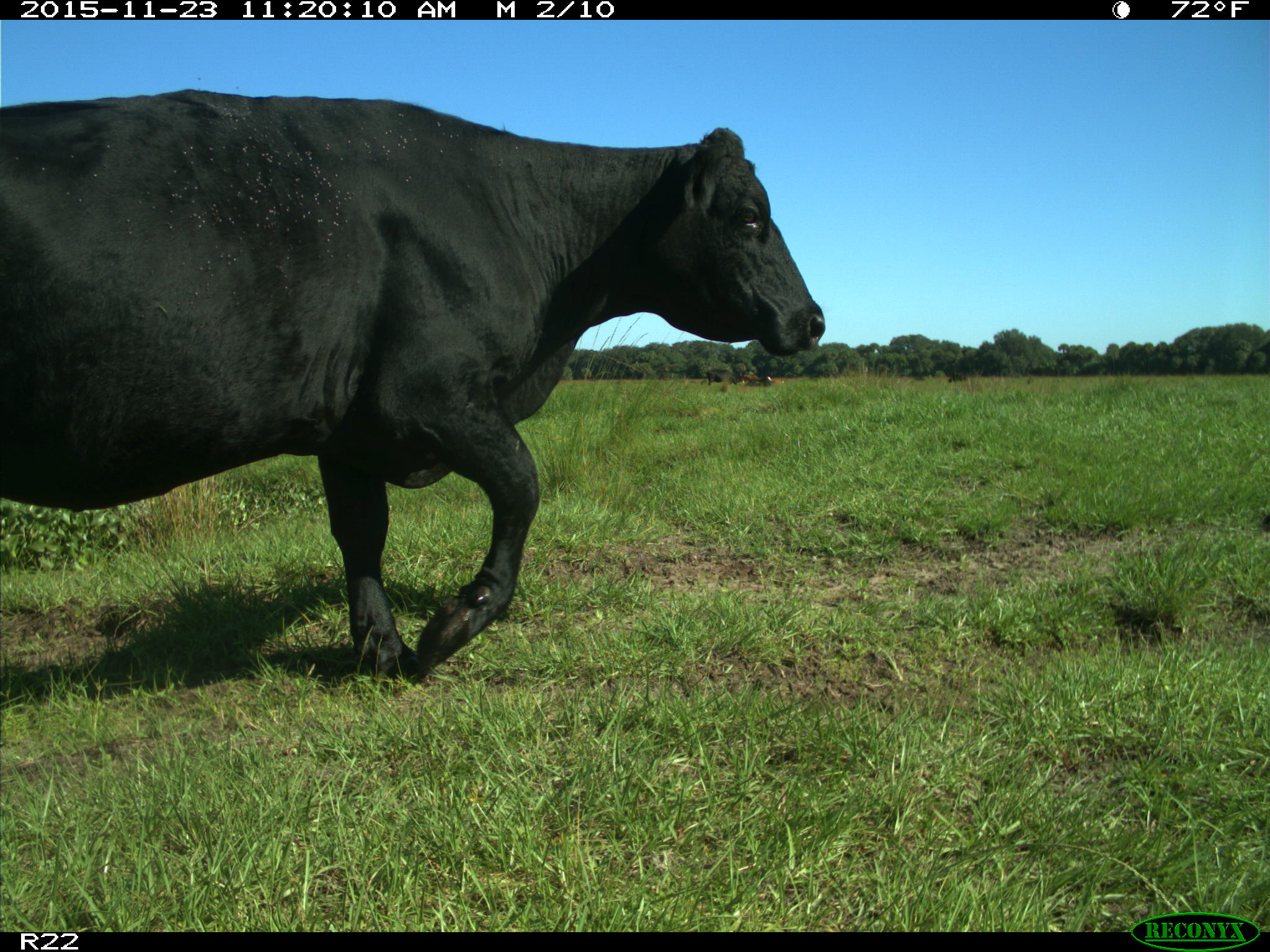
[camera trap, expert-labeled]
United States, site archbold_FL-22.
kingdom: Animalia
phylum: Chordata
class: Mammalia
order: Artiodactyla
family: Bovidae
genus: Bos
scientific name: Bos taurus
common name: domestic cow